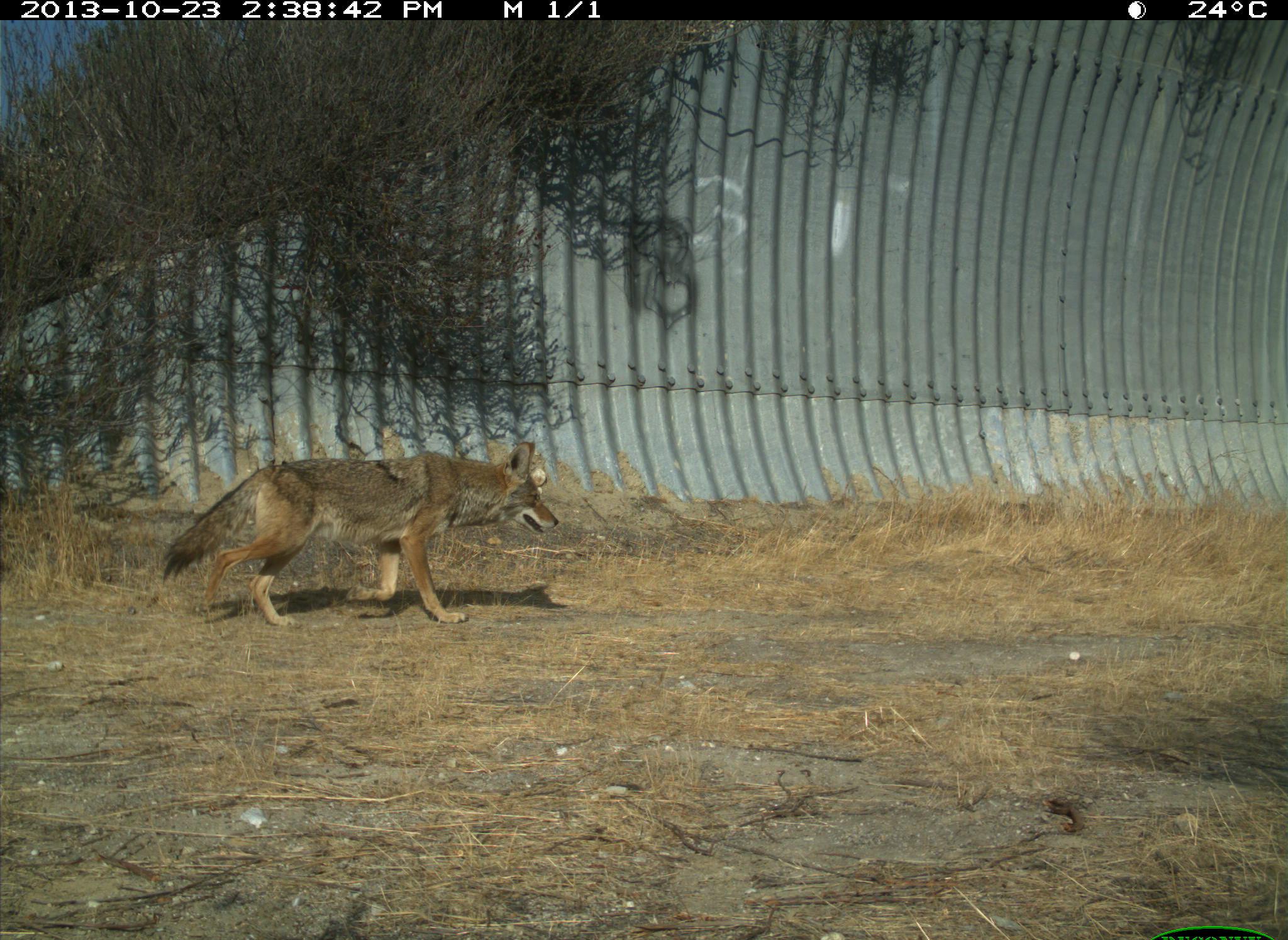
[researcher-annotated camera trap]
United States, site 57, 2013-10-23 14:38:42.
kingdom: Animalia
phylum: Chordata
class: Mammalia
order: Carnivora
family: Canidae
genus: Canis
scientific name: Canis latrans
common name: coyote